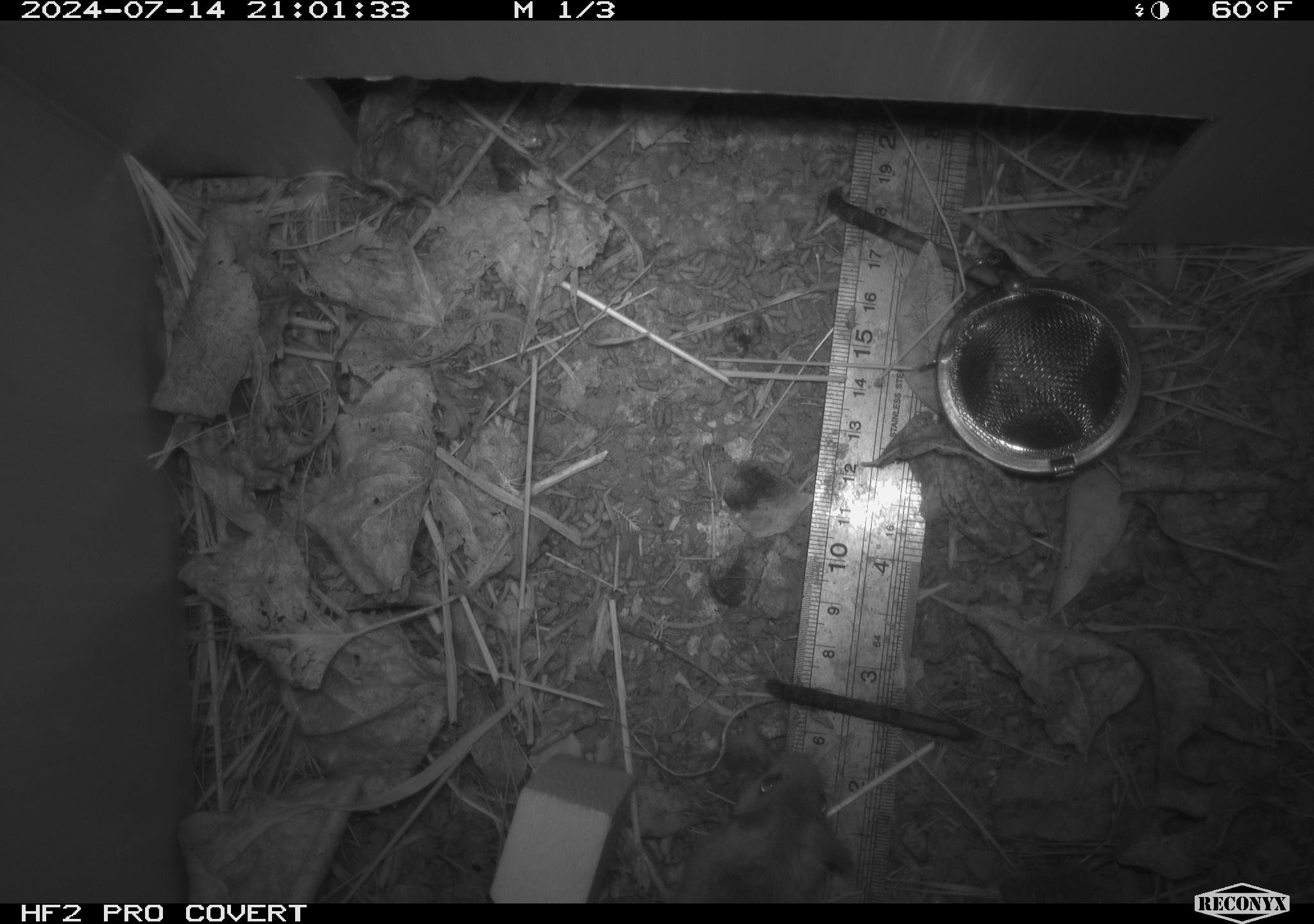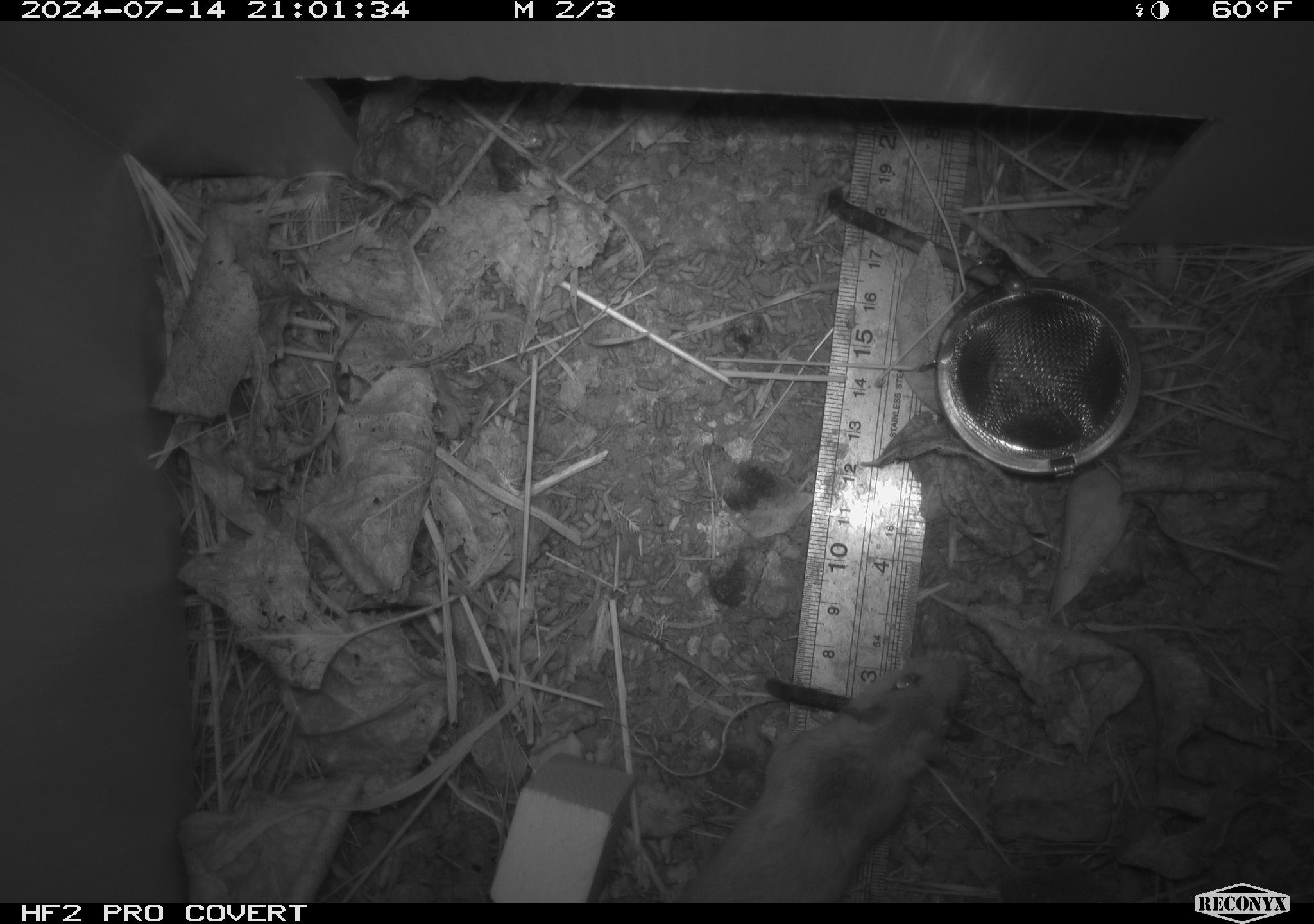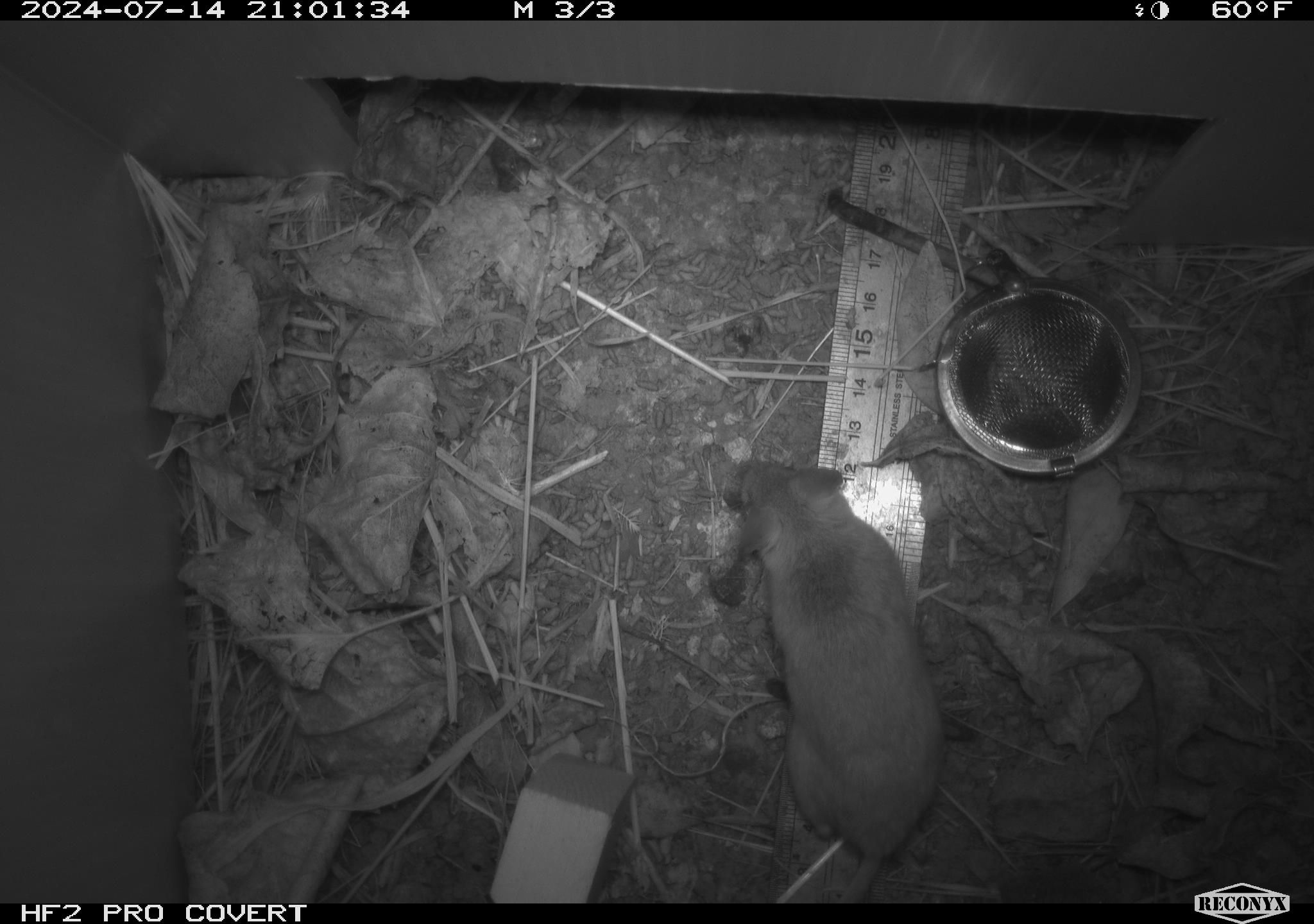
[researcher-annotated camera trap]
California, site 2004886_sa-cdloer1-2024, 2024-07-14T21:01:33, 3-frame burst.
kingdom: Animalia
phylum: Chordata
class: Mammalia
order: Rodentia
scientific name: Rodentia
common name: mouse species